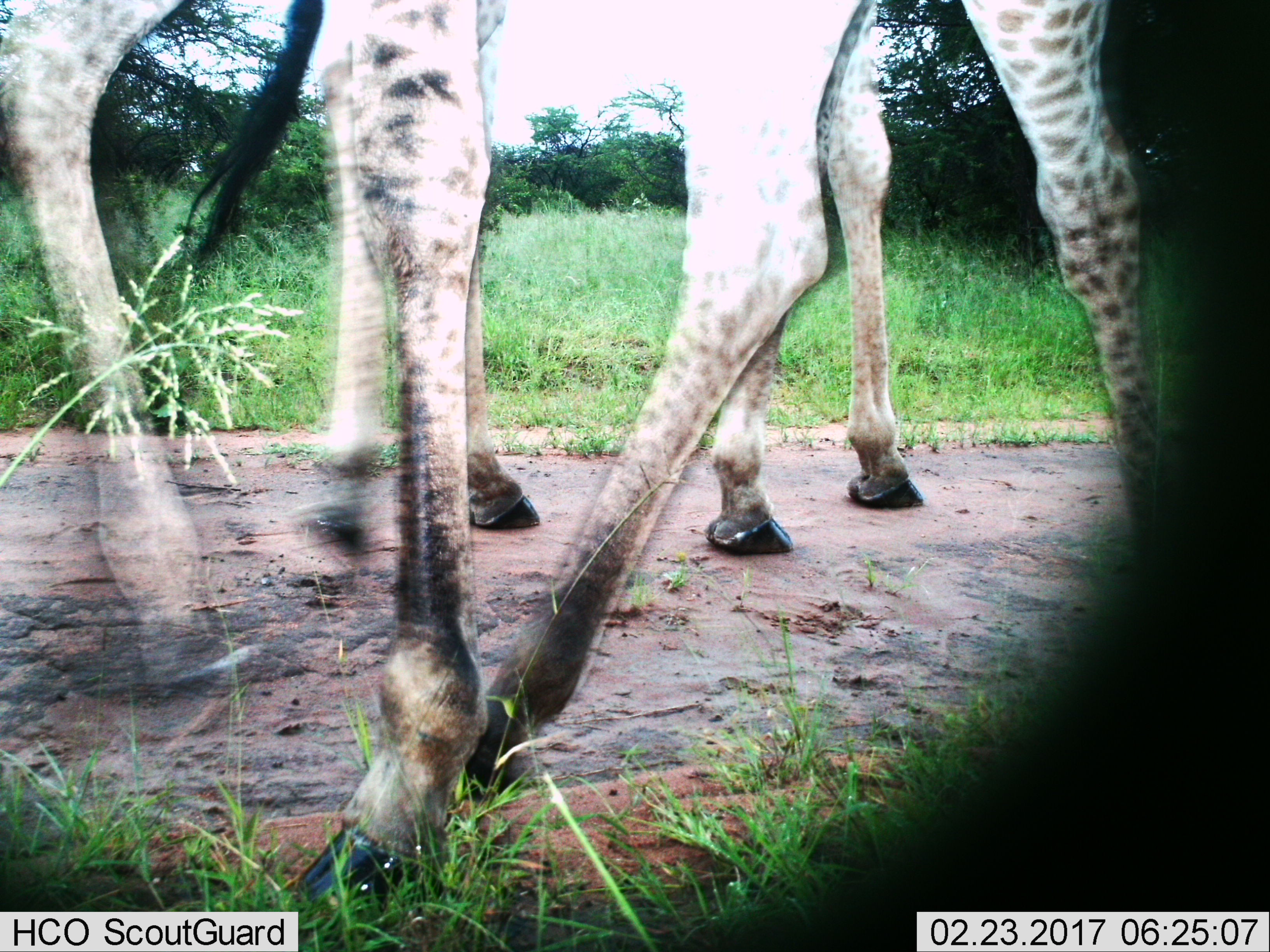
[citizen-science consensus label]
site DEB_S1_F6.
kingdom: Animalia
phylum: Chordata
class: Mammalia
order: Artiodactyla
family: Giraffidae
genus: Giraffa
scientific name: Giraffa camelopardalis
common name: giraffe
Giraffe (Giraffa camelopardalis), count 2. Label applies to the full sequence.